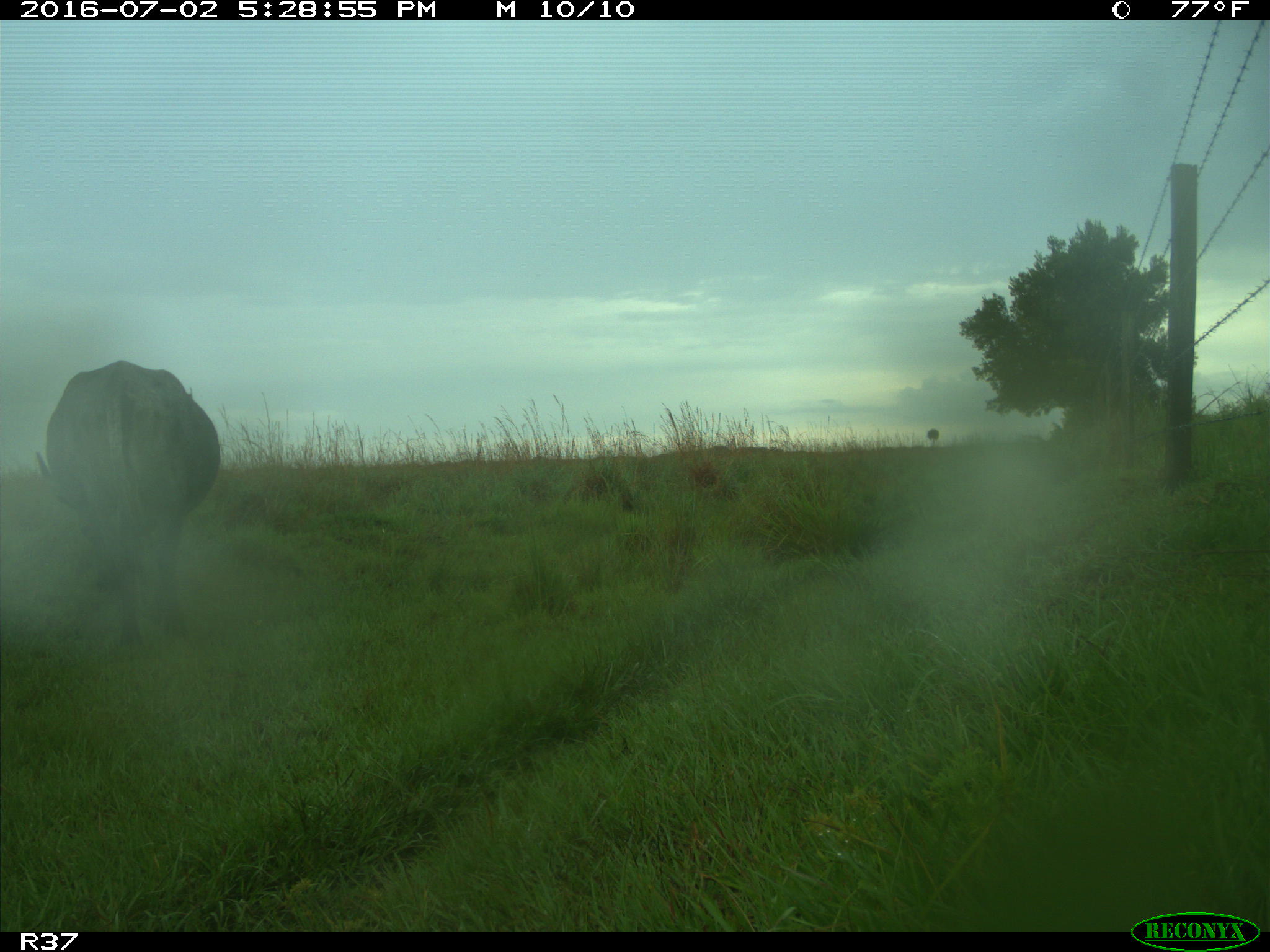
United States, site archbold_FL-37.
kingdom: Animalia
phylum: Chordata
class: Mammalia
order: Artiodactyla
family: Bovidae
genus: Bos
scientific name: Bos taurus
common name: domestic cow